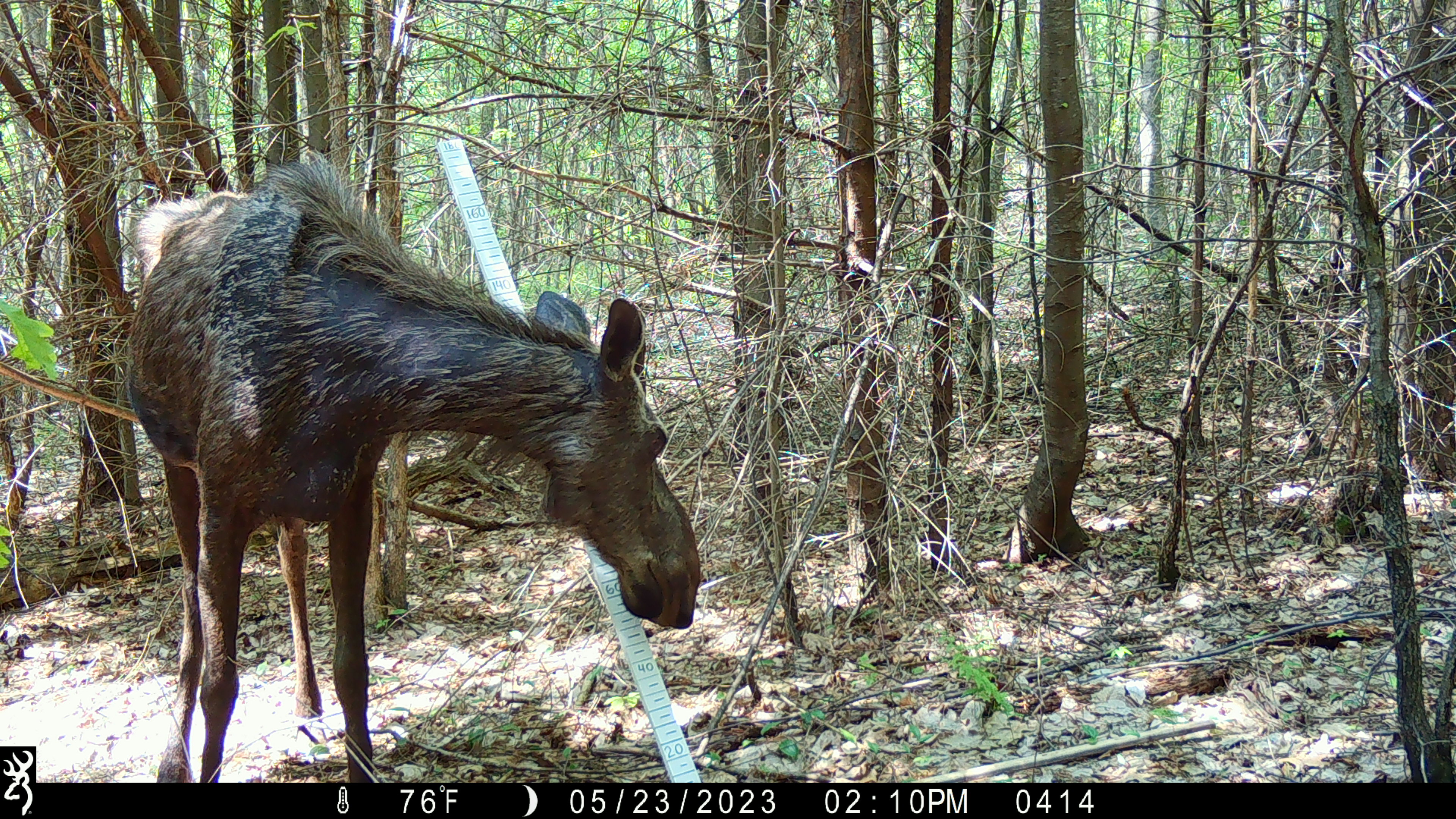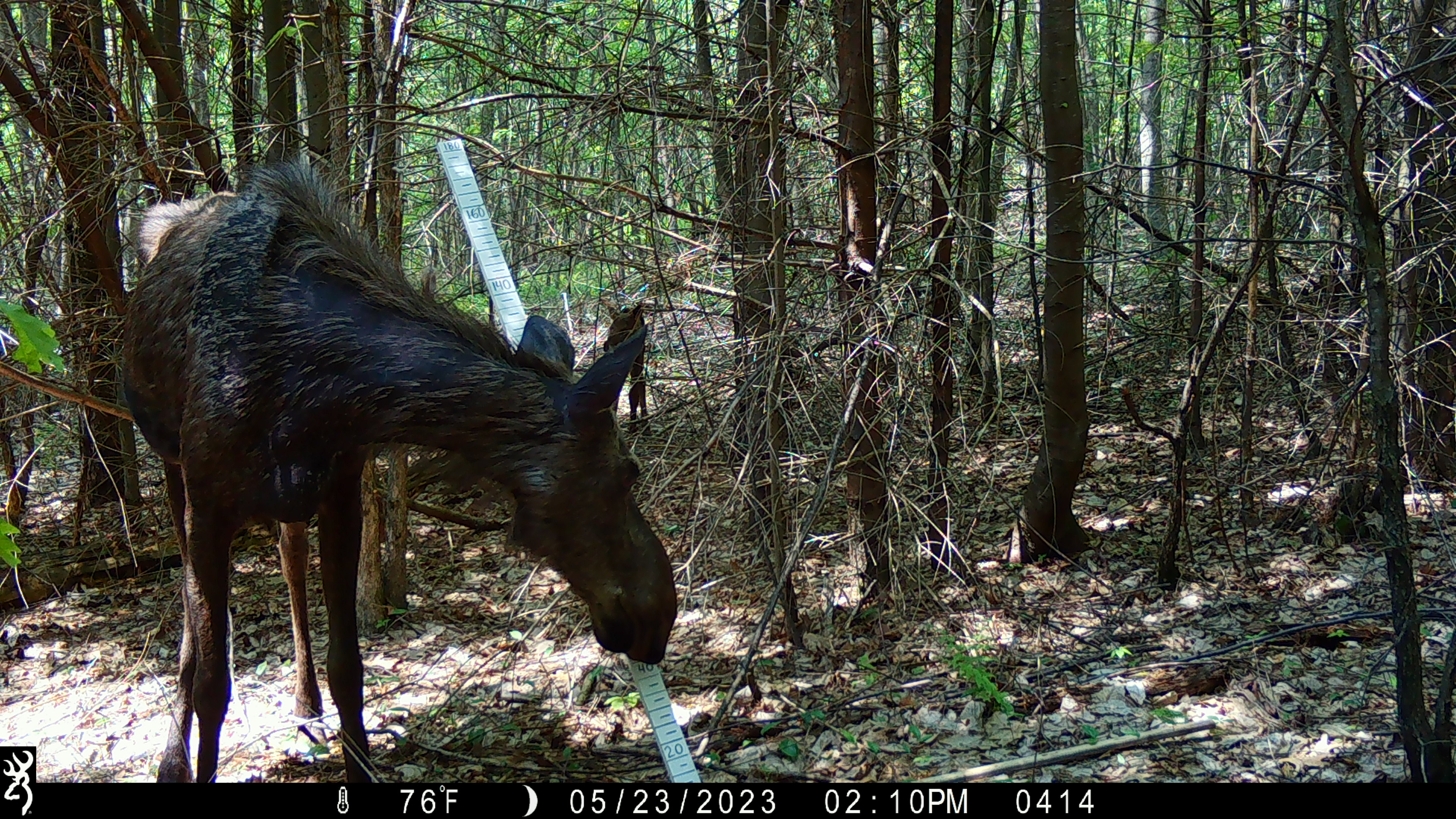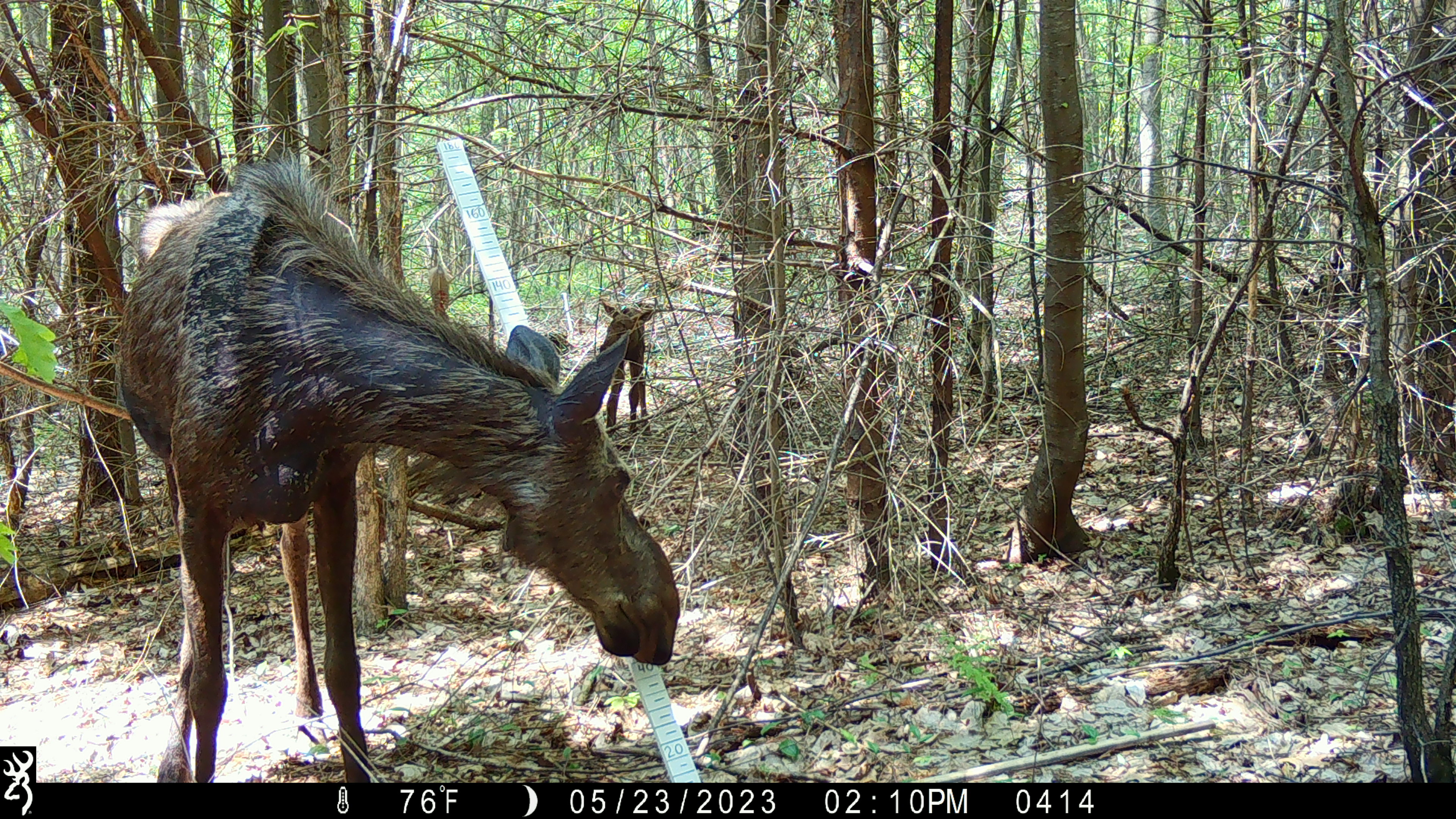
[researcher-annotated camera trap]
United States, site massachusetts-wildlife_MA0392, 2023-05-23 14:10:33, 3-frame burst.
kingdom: Animalia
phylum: Chordata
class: Mammalia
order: Artiodactyla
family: Cervidae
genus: Alces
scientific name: Alces alces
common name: moose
Moose (Alces alces).